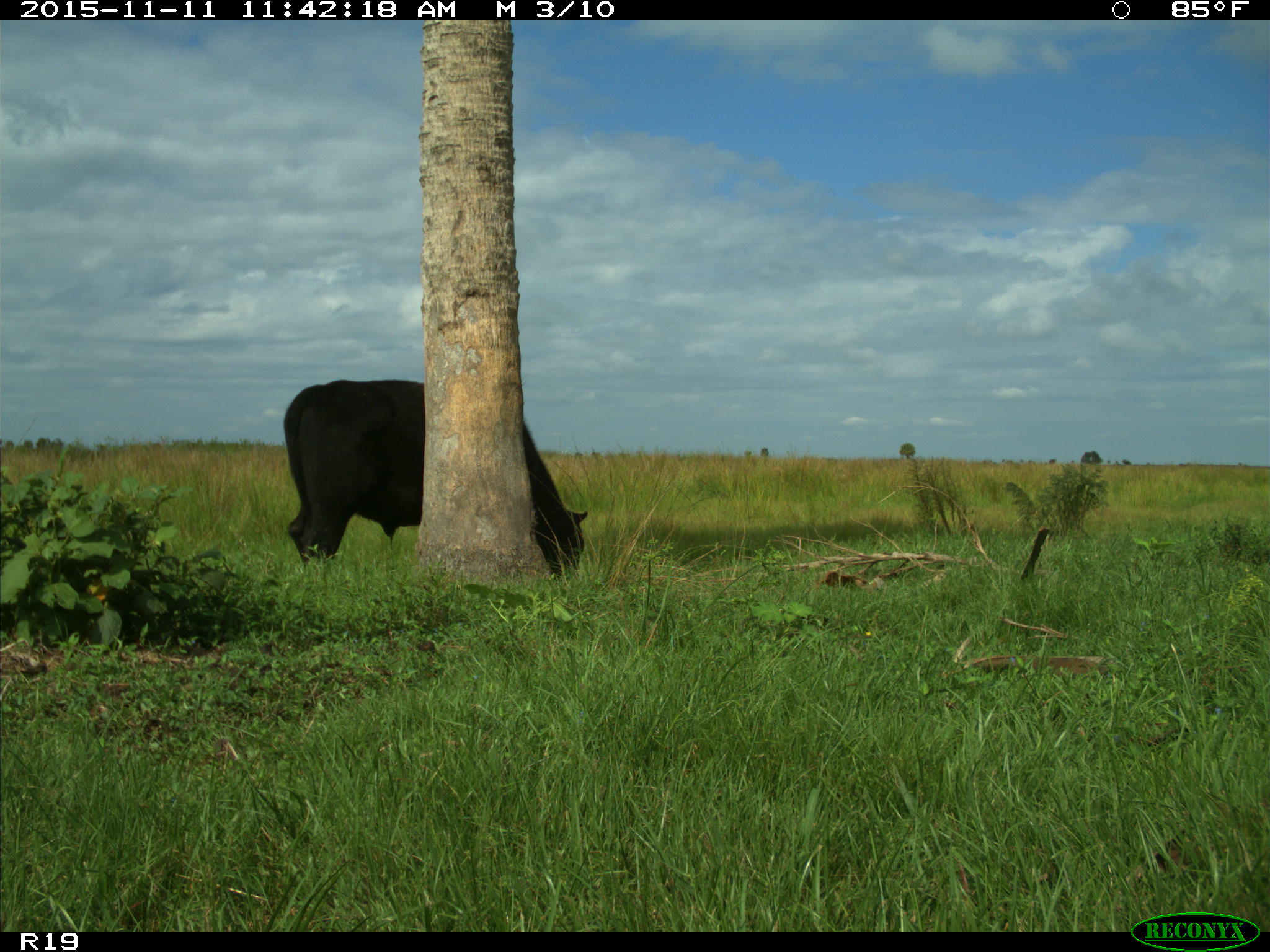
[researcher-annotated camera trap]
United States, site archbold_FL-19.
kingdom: Animalia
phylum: Chordata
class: Mammalia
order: Artiodactyla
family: Bovidae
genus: Bos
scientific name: Bos taurus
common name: domestic cow